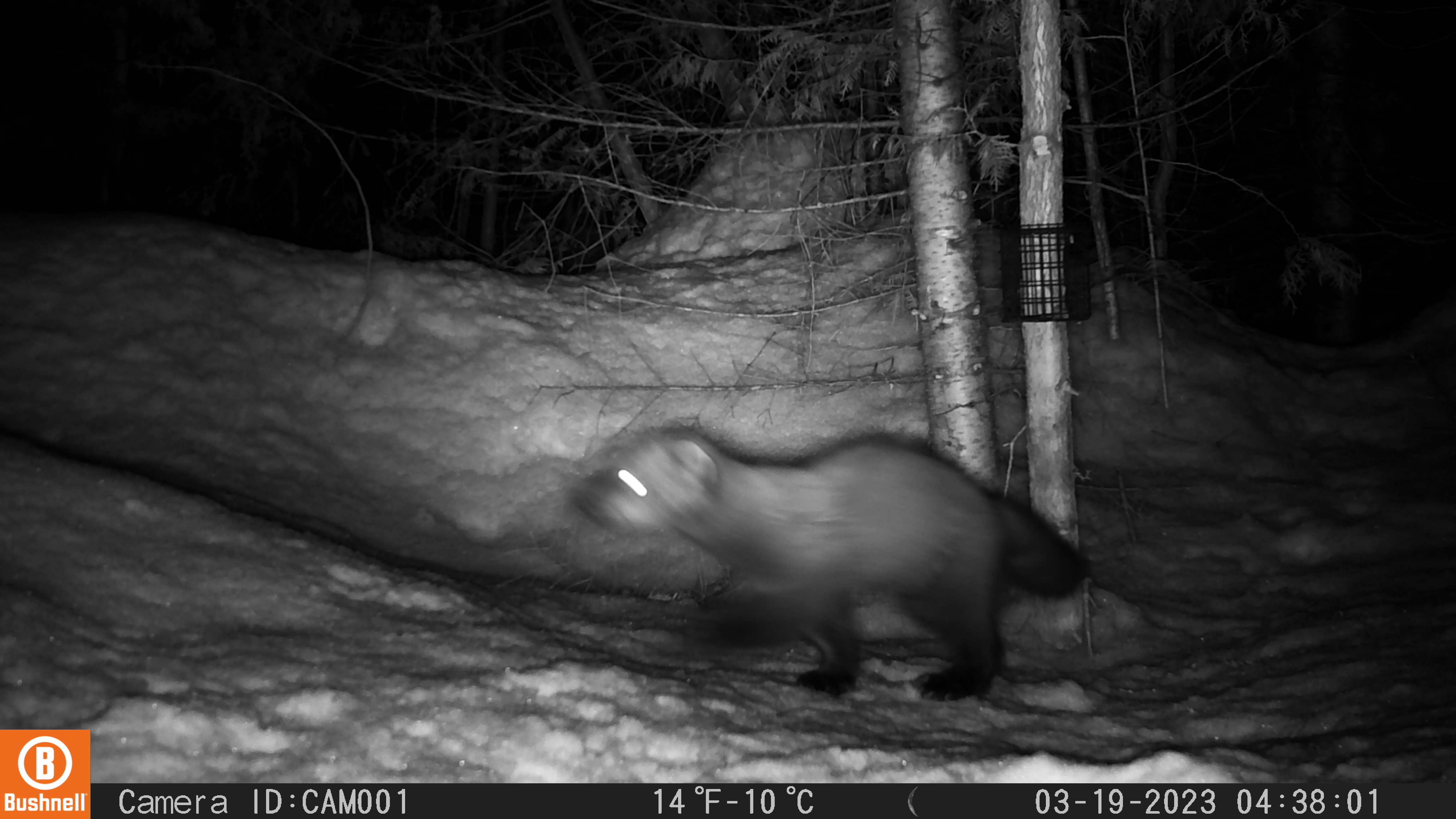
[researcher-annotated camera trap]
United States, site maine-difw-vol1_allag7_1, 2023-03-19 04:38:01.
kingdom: Animalia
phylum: Chordata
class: Mammalia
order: Carnivora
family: Mustelidae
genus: Pekania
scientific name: Pekania pennanti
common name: fisher